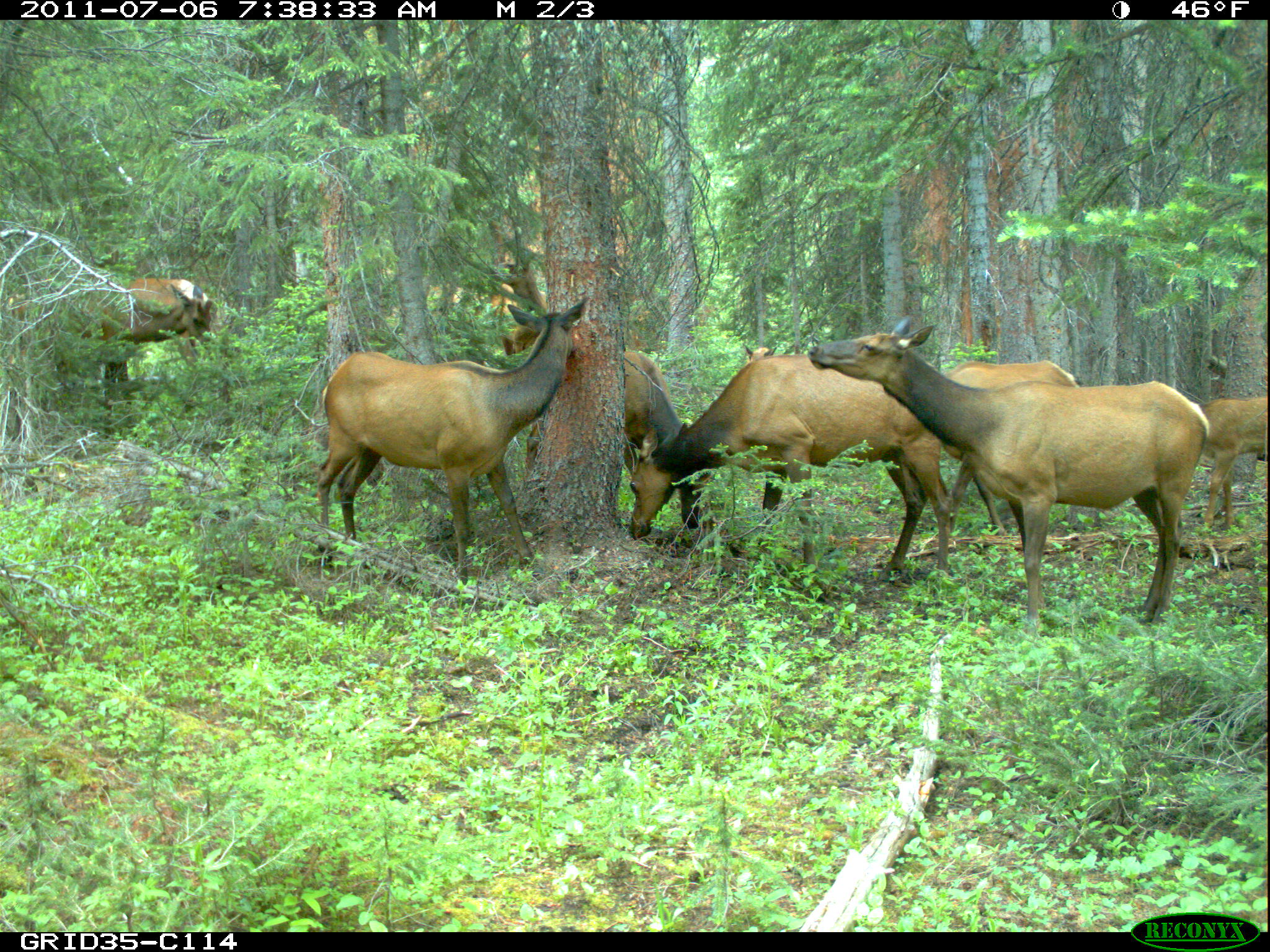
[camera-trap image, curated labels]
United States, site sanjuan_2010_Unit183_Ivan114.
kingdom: Animalia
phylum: Chordata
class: Mammalia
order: Artiodactyla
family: Cervidae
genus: Cervus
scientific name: Cervus elaphus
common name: red deer